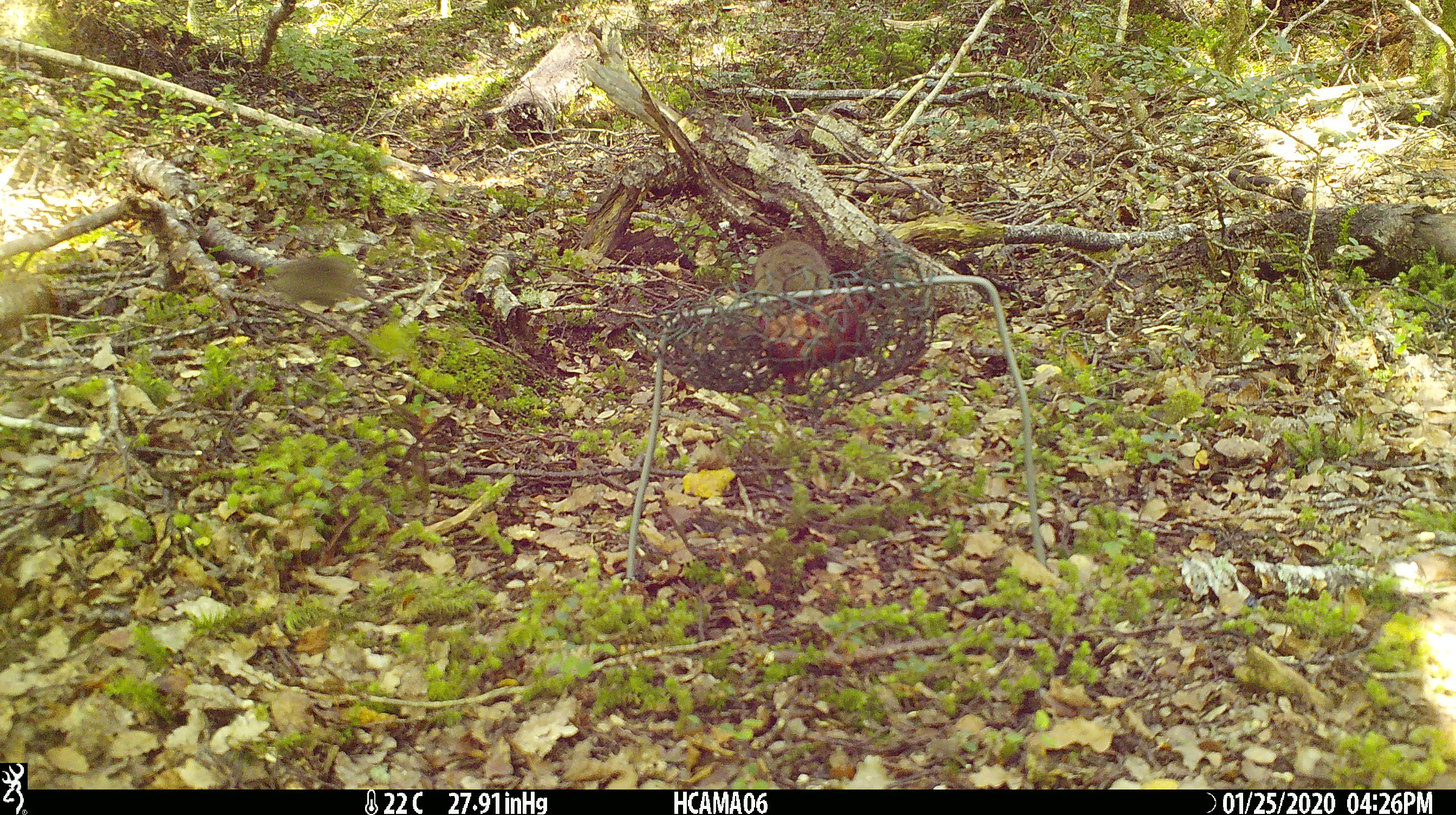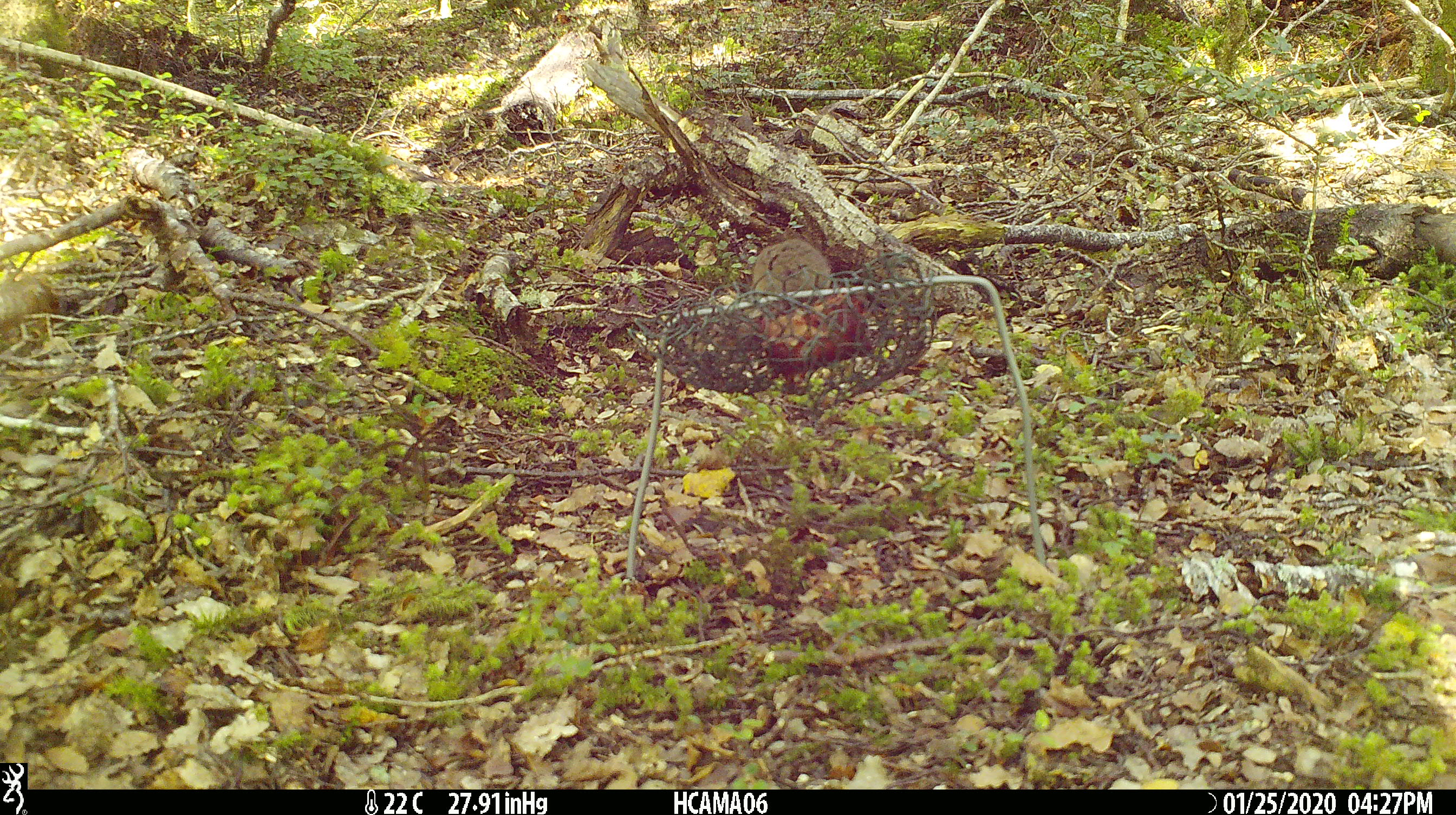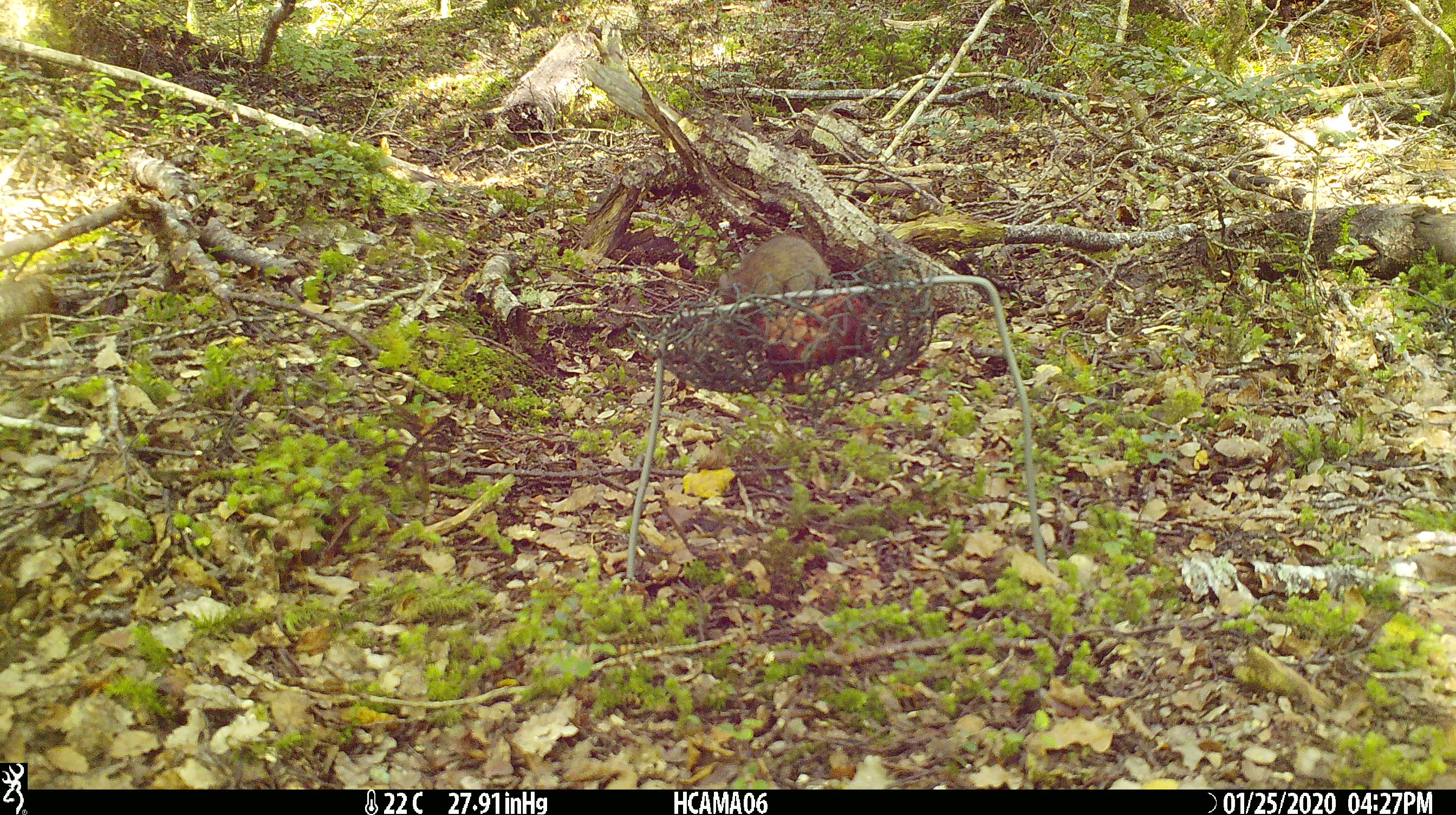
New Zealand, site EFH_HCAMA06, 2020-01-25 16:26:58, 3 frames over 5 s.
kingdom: Animalia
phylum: Chordata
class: Mammalia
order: Rodentia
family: Muridae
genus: Mus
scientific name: Mus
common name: mouse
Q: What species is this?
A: Mouse (Mus).